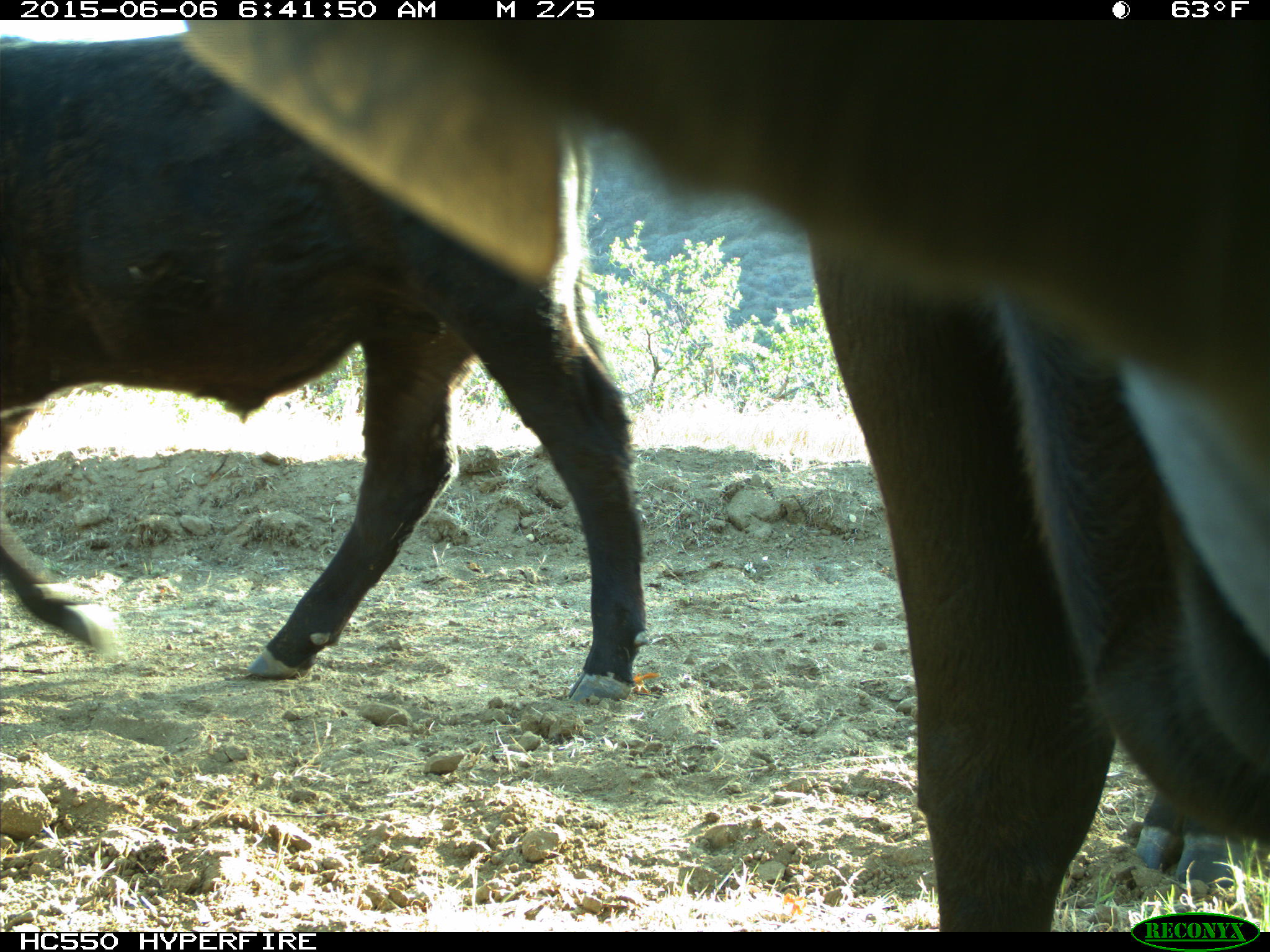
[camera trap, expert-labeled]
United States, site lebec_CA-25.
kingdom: Animalia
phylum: Chordata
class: Mammalia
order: Artiodactyla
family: Bovidae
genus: Bos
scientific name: Bos taurus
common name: domestic cow